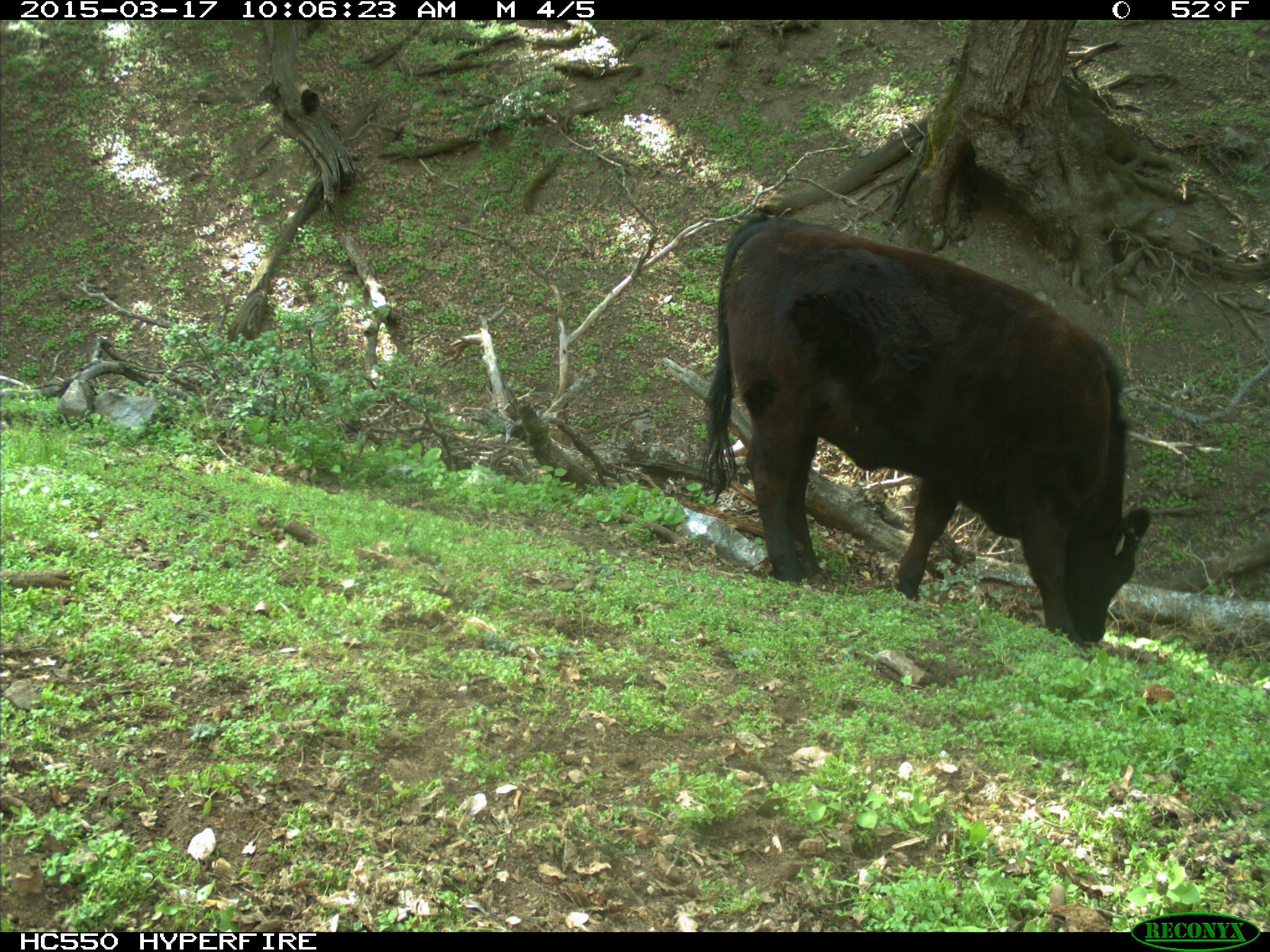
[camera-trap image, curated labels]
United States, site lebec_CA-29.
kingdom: Animalia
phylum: Chordata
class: Mammalia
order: Artiodactyla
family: Bovidae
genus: Bos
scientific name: Bos taurus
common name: domestic cow